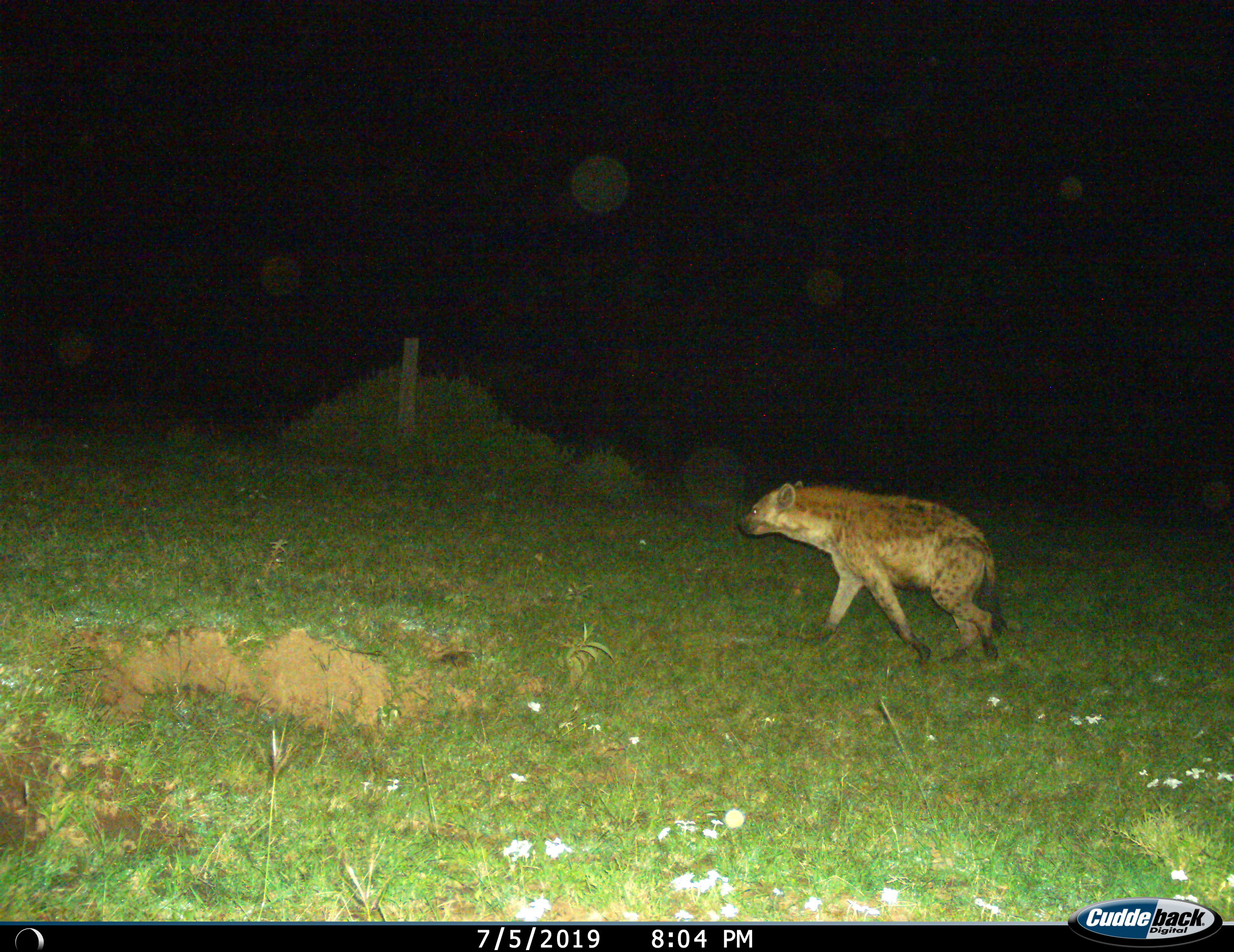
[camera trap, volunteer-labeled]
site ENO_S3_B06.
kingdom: Animalia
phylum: Chordata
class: Mammalia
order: Carnivora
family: Hyaenidae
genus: Crocuta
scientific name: Crocuta crocuta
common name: spotted hyena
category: hyenaspotted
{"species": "hyenaspotted (spotted hyena) (Crocuta crocuta)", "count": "1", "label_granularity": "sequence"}